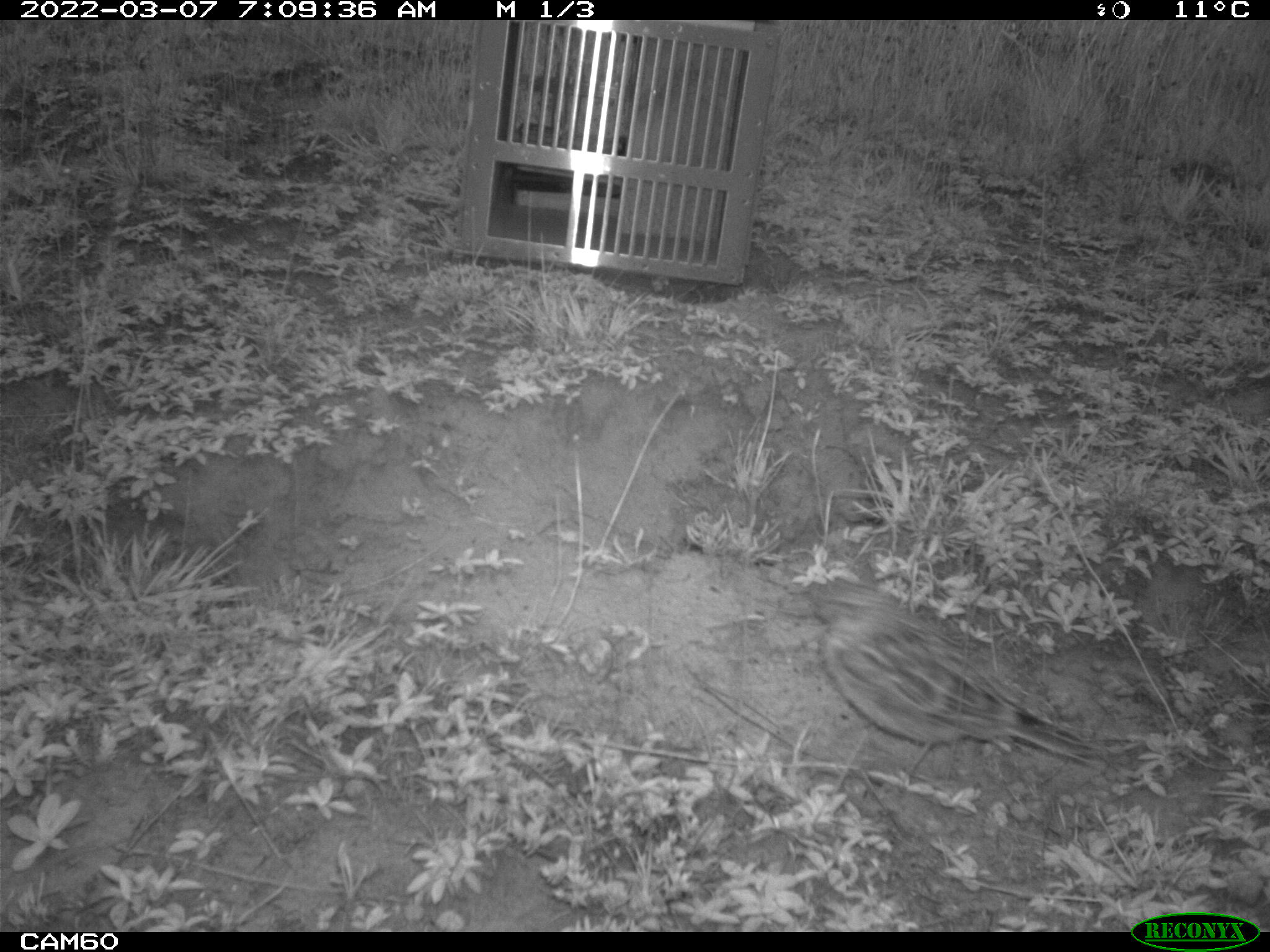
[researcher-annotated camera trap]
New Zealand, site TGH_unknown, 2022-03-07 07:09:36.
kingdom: Animalia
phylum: Chordata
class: Aves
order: Passeriformes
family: Motacillidae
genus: Anthus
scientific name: Anthus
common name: pipit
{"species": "pipit (Anthus)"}